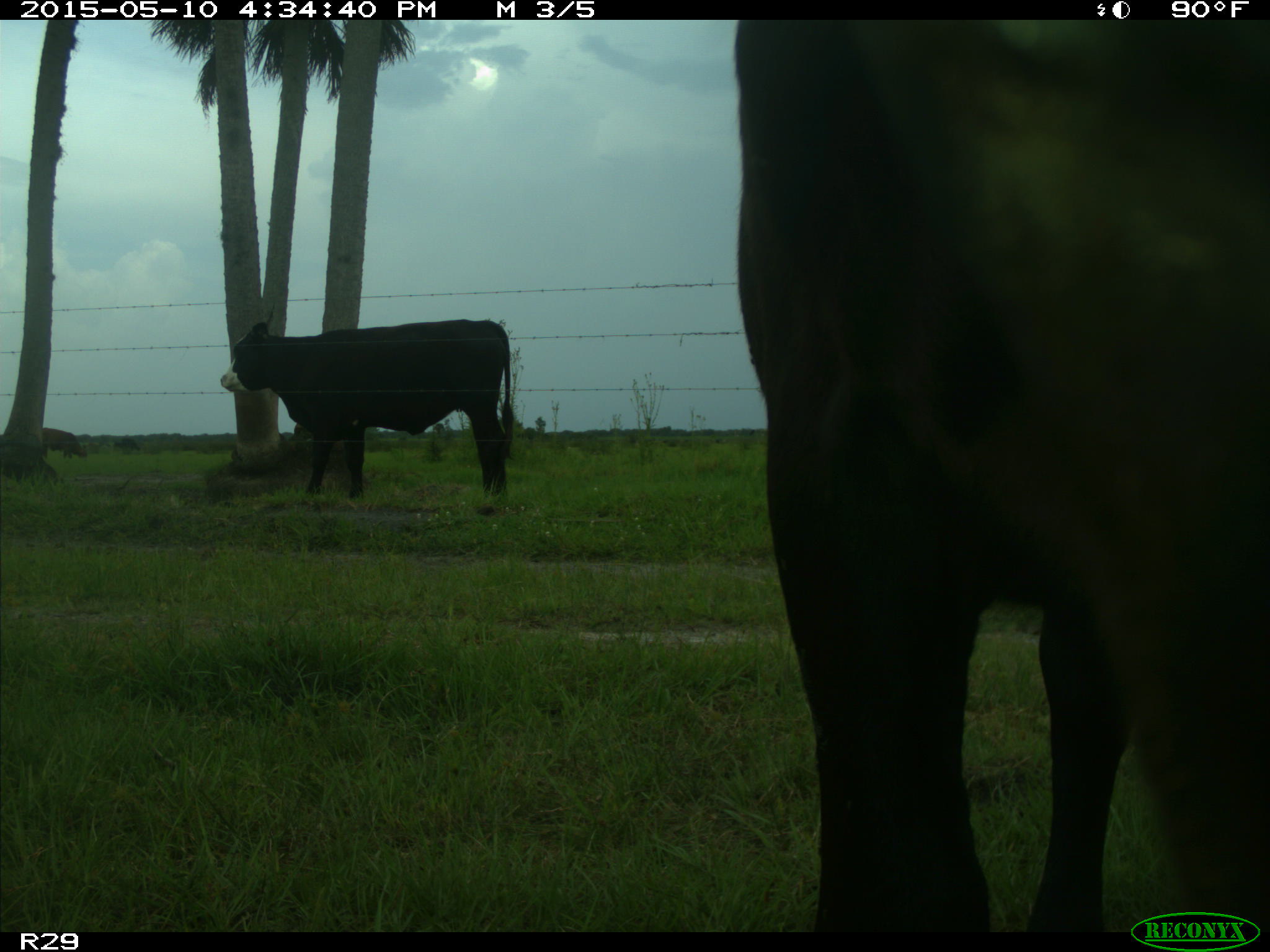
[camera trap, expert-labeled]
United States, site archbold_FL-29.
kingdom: Animalia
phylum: Chordata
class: Mammalia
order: Artiodactyla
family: Bovidae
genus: Bos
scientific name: Bos taurus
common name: domestic cow